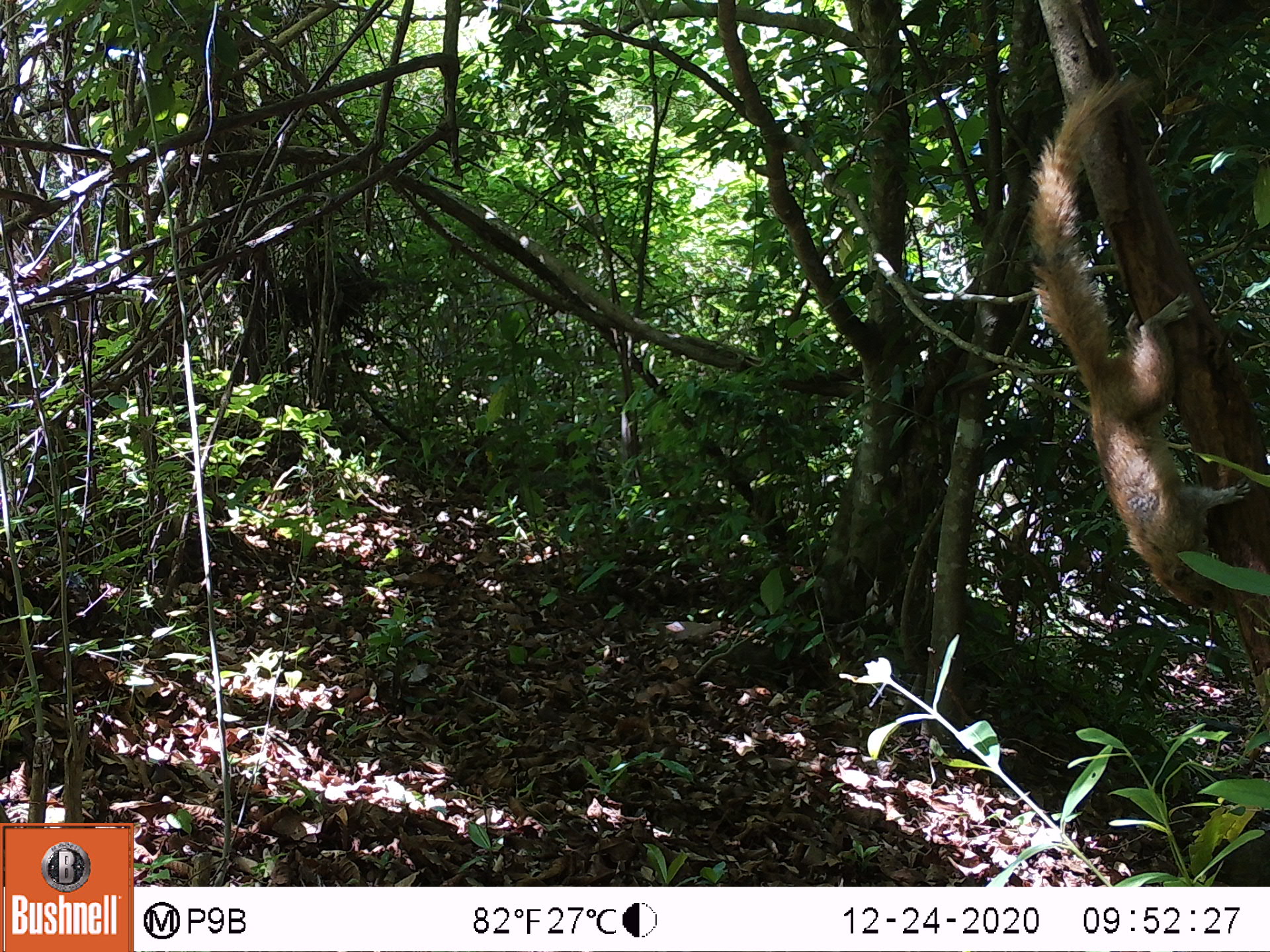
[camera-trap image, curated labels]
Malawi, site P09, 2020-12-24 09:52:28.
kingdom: Animalia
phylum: Chordata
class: Mammalia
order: Rodentia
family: Sciuridae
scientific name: Sciuridae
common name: squirrel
Squirrel (Sciuridae), count 1.